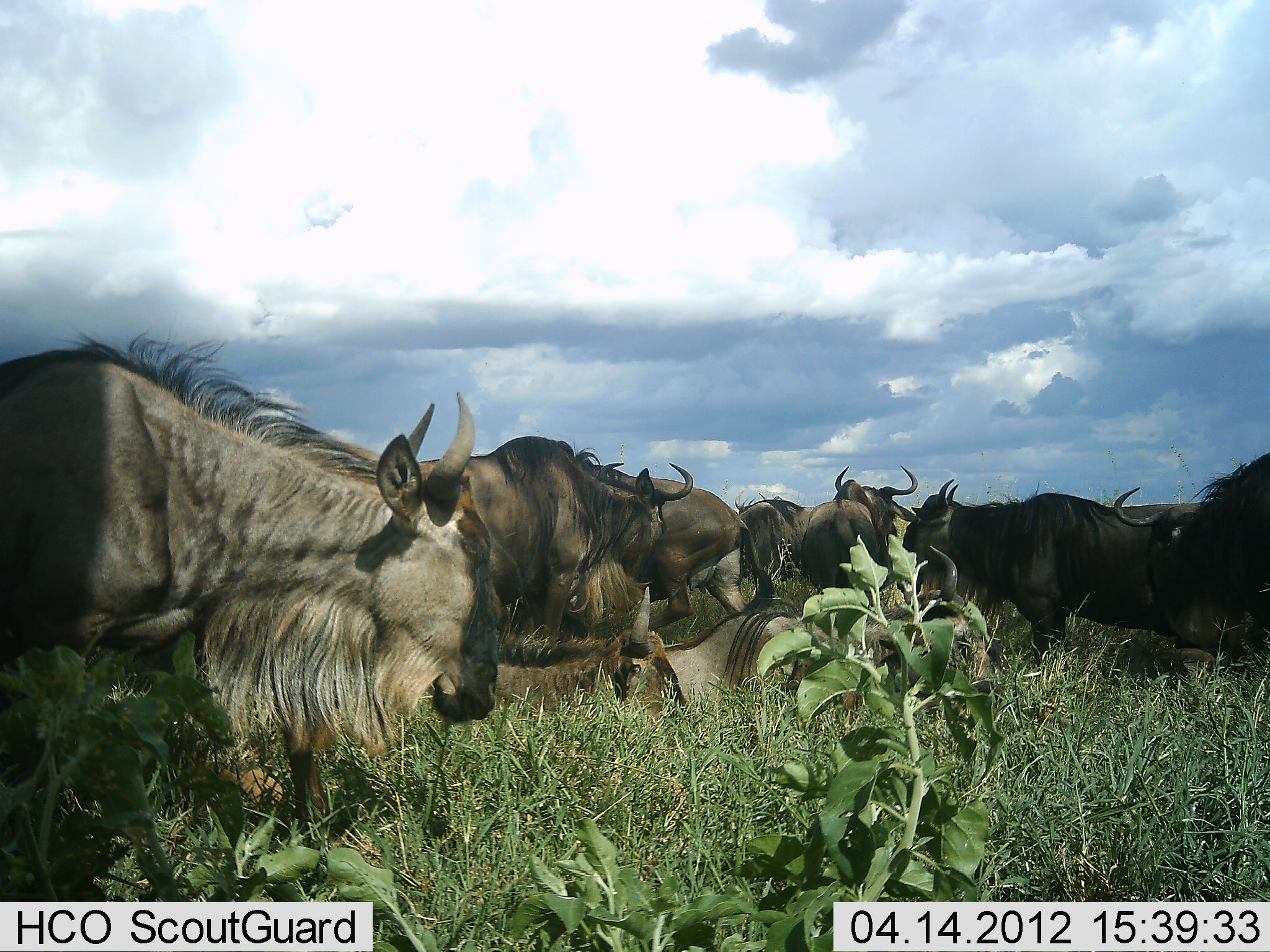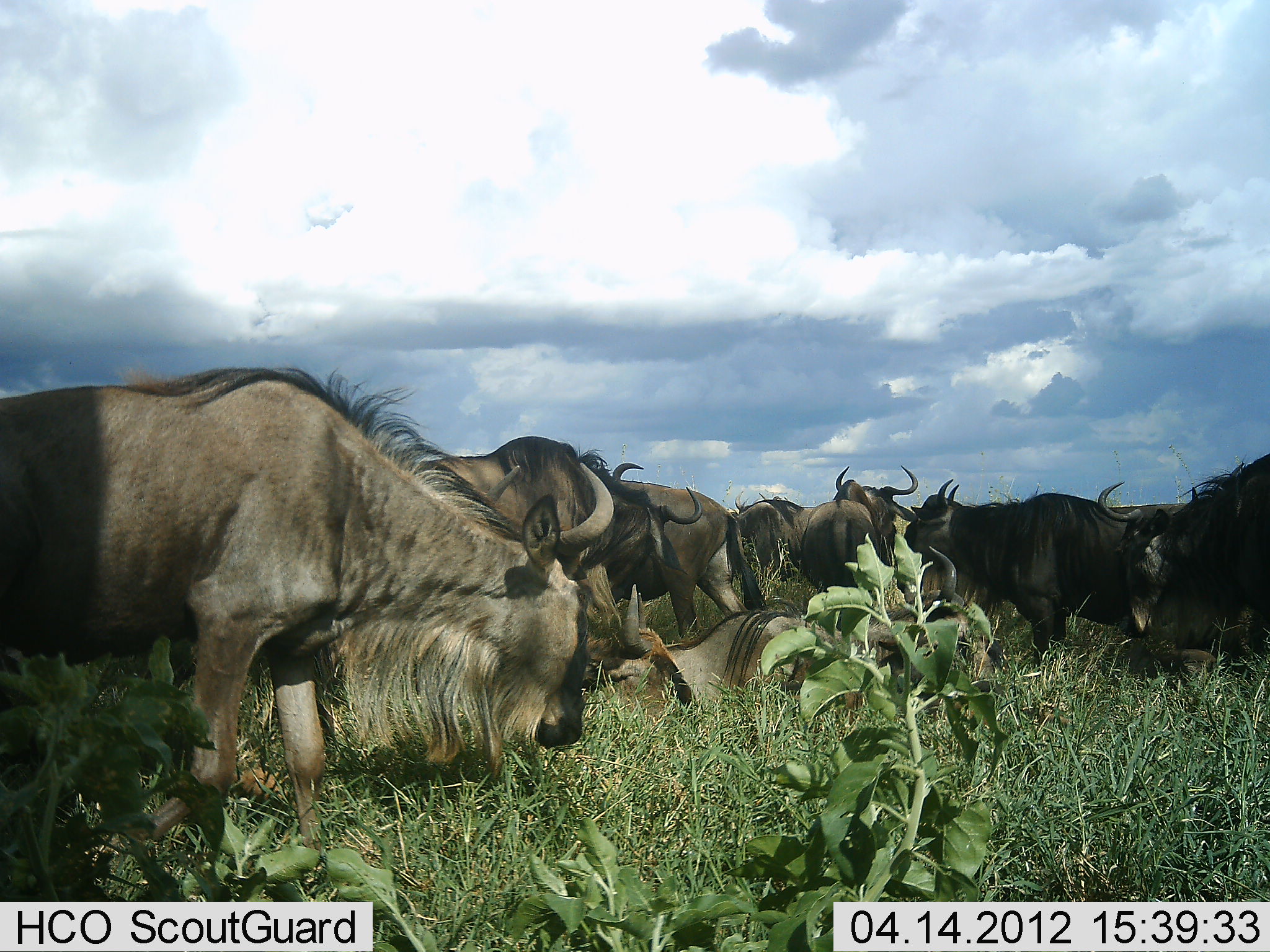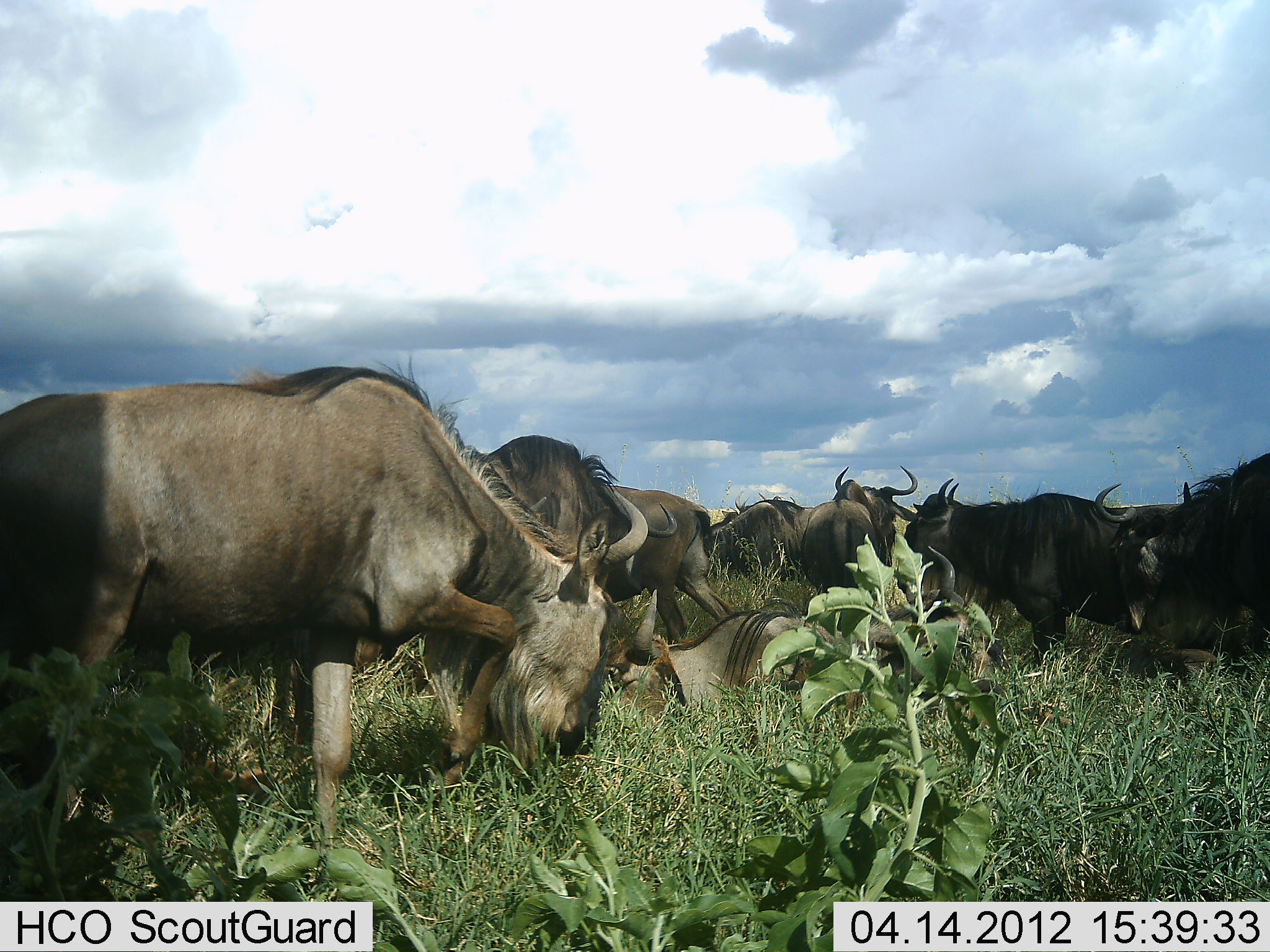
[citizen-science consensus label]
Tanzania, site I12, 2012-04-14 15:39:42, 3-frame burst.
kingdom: Animalia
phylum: Chordata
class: Mammalia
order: Artiodactyla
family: Bovidae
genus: Connochaetes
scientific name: Connochaetes taurinus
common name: blue wildebeest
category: wildebeest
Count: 10.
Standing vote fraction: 83%.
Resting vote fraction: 67%.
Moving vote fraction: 17%.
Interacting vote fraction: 6%.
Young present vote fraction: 6%.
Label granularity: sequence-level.